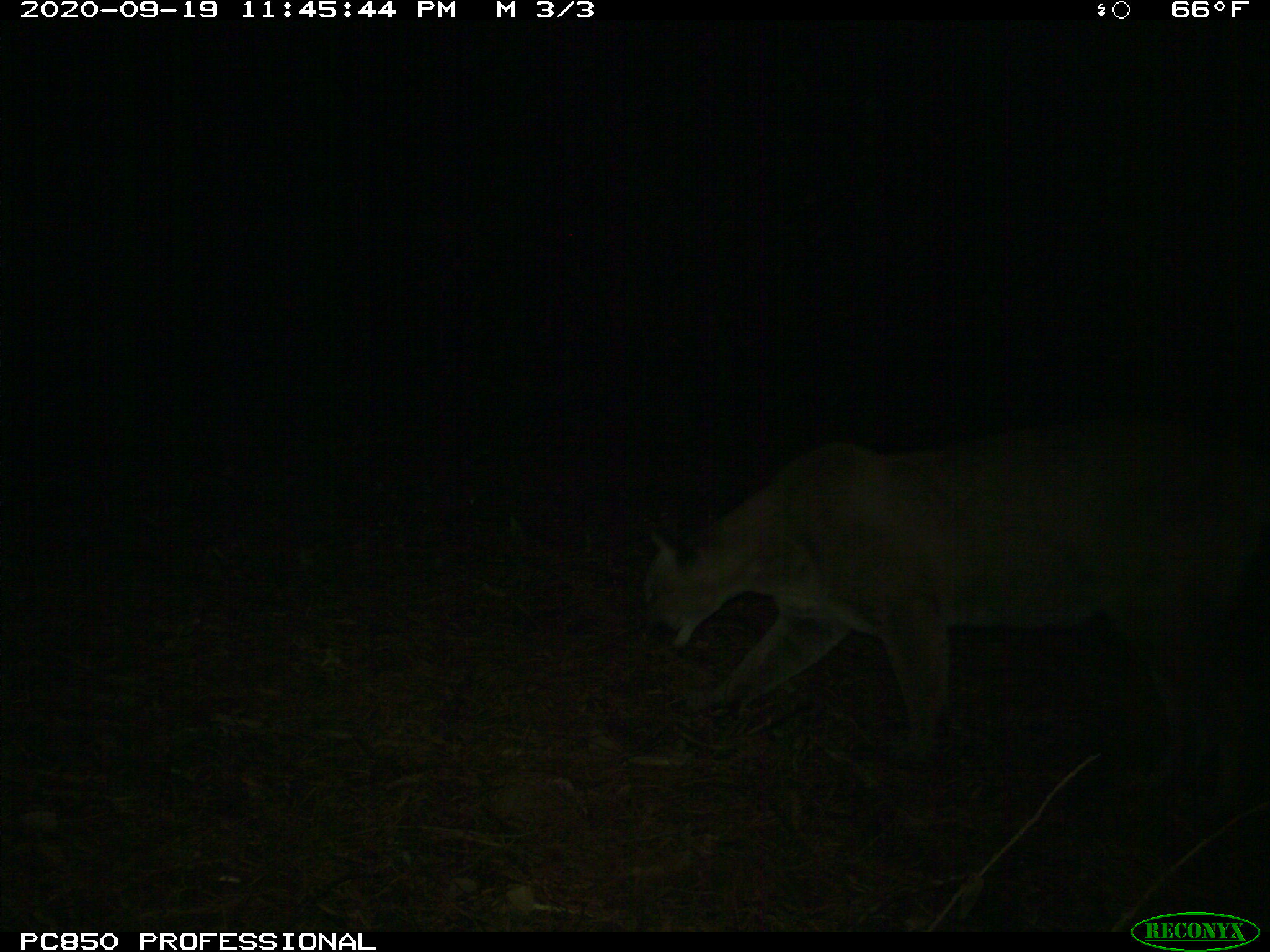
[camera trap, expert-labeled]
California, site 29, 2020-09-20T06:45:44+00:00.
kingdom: Animalia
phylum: Chordata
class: Mammalia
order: Carnivora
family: Felidae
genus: Puma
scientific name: Puma concolor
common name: puma